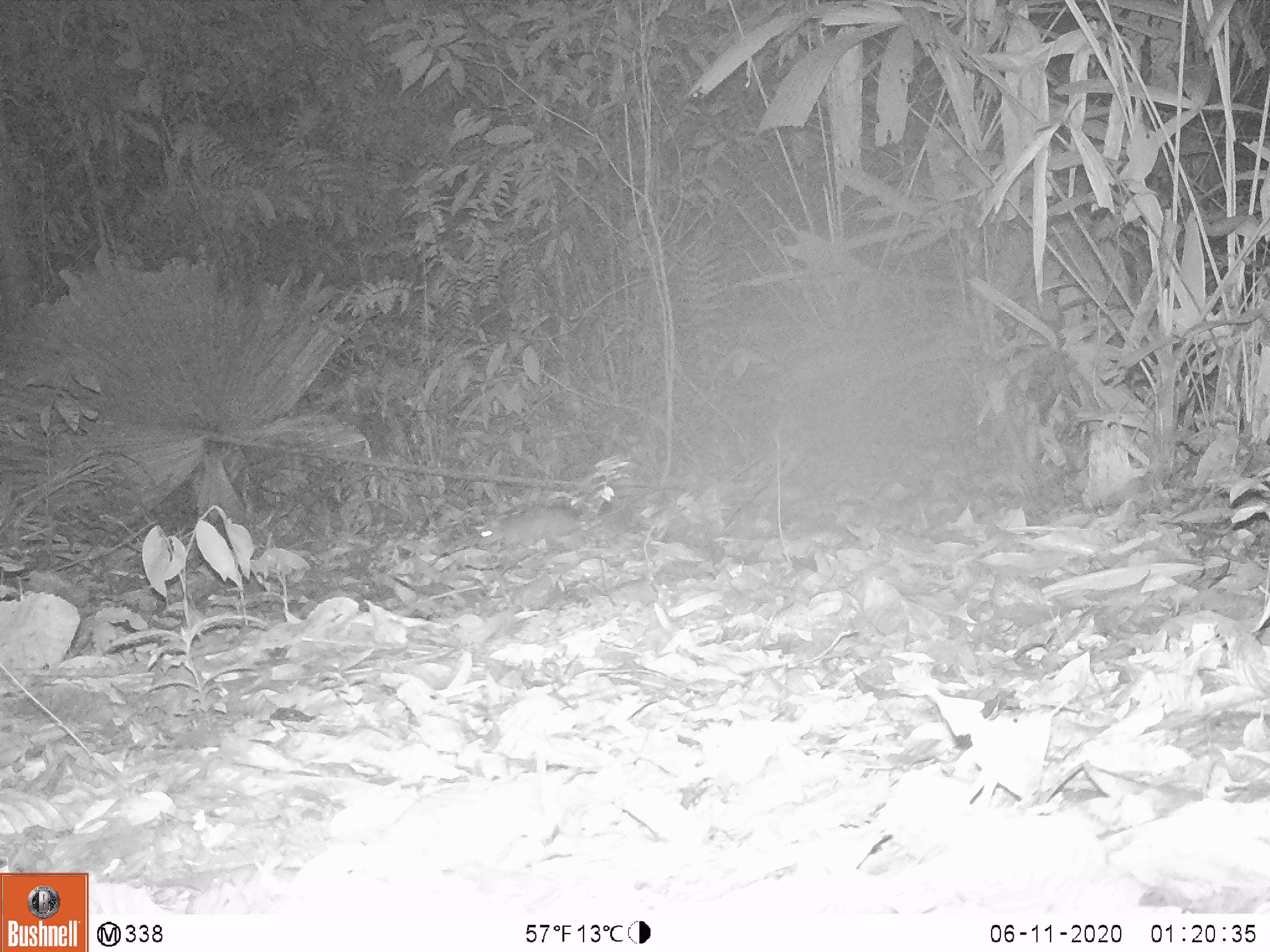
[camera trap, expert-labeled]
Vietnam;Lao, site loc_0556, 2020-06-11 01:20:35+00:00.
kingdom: Animalia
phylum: Chordata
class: Mammalia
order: Rodentia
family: Muridae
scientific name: Muridae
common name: old-world mice and rats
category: unidentified murid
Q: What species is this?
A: Unidentified murid (old-world mice and rats) (Muridae).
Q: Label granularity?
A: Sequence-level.